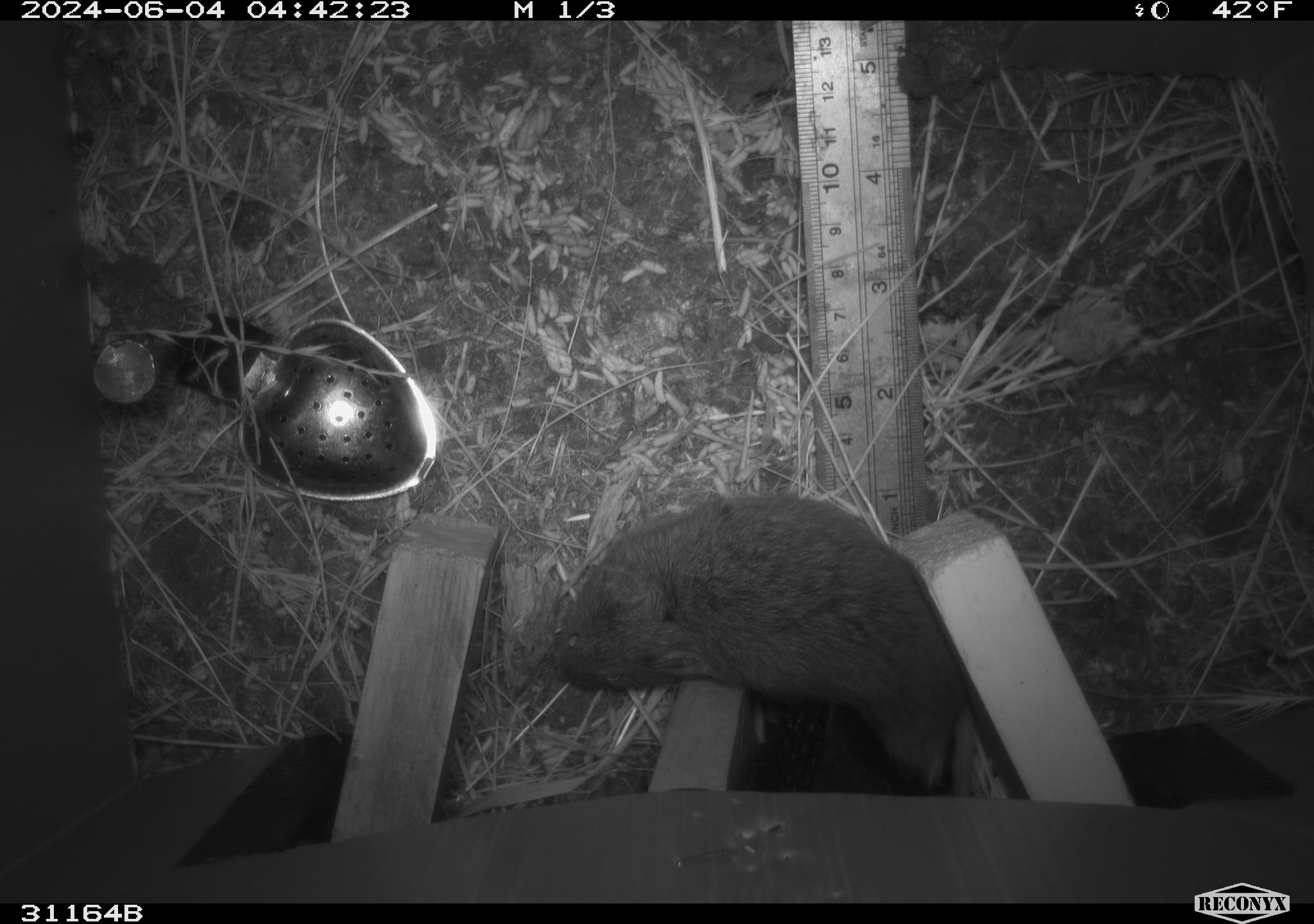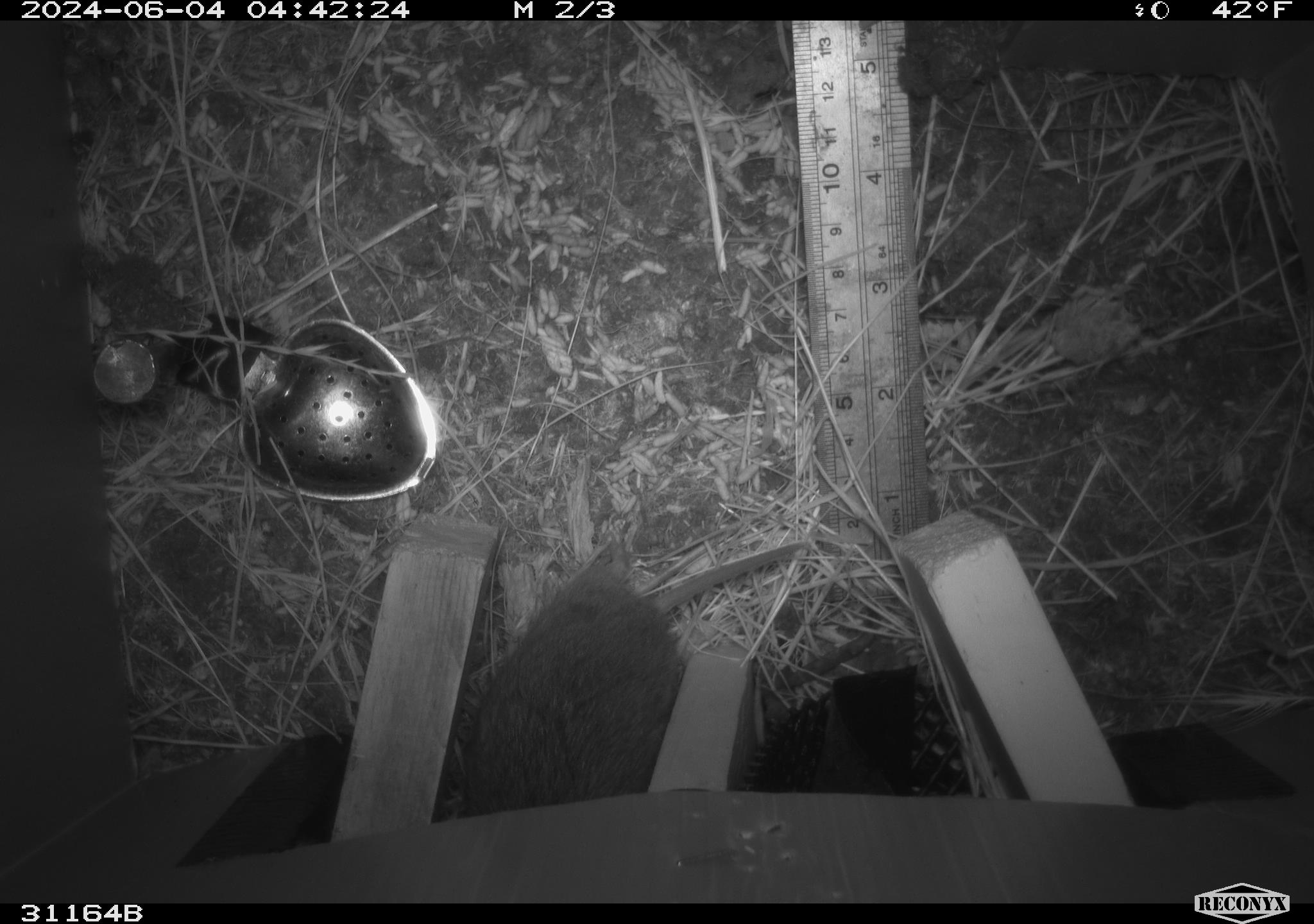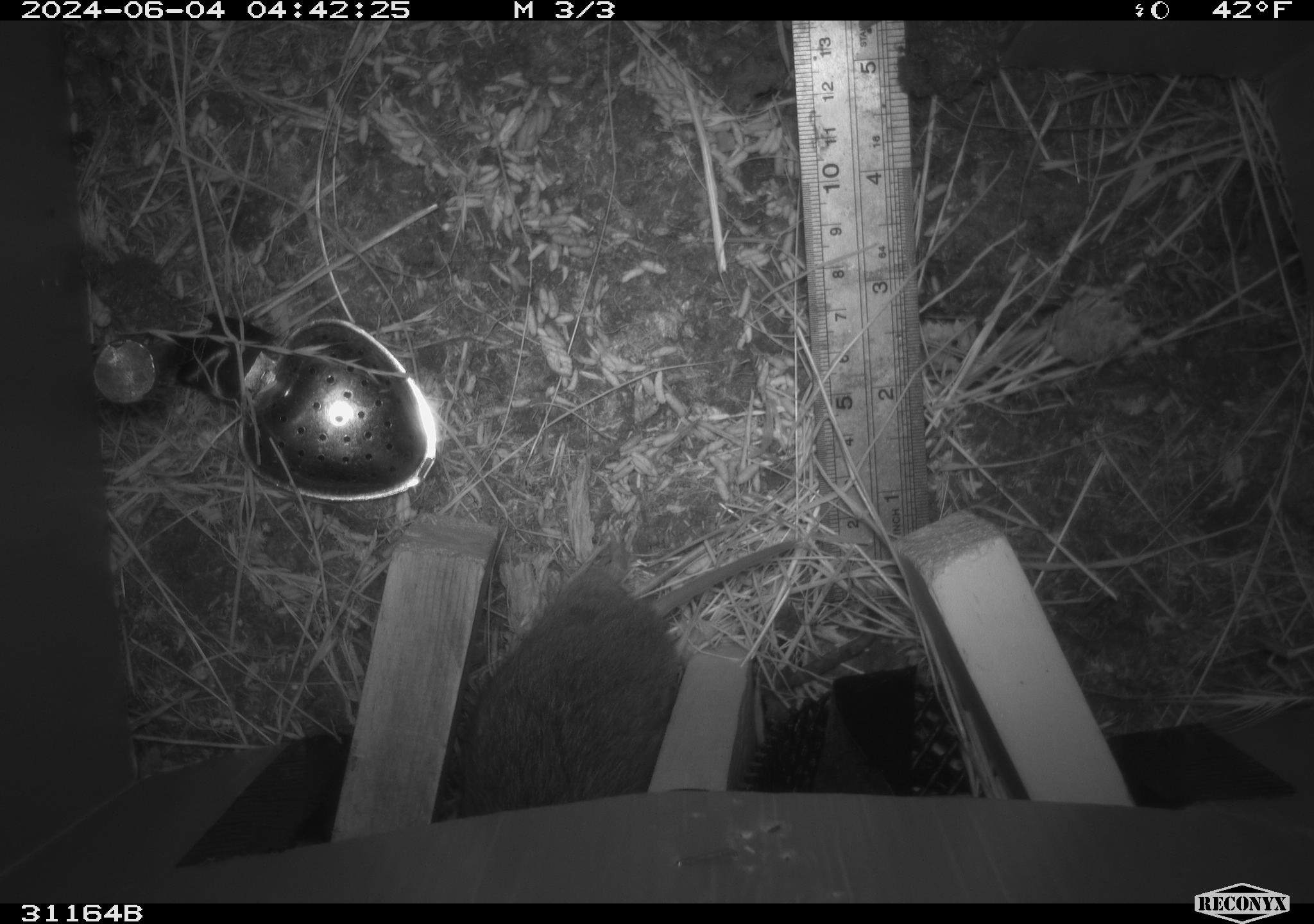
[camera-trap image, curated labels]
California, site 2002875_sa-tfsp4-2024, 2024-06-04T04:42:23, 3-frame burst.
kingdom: Animalia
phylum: Chordata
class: Mammalia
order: Rodentia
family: Cricetidae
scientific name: Arvicolinae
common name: voles, lemmings, and muskrats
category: arvicolinae subfamily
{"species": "arvicolinae subfamily (voles, lemmings, and muskrats) (Arvicolinae)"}